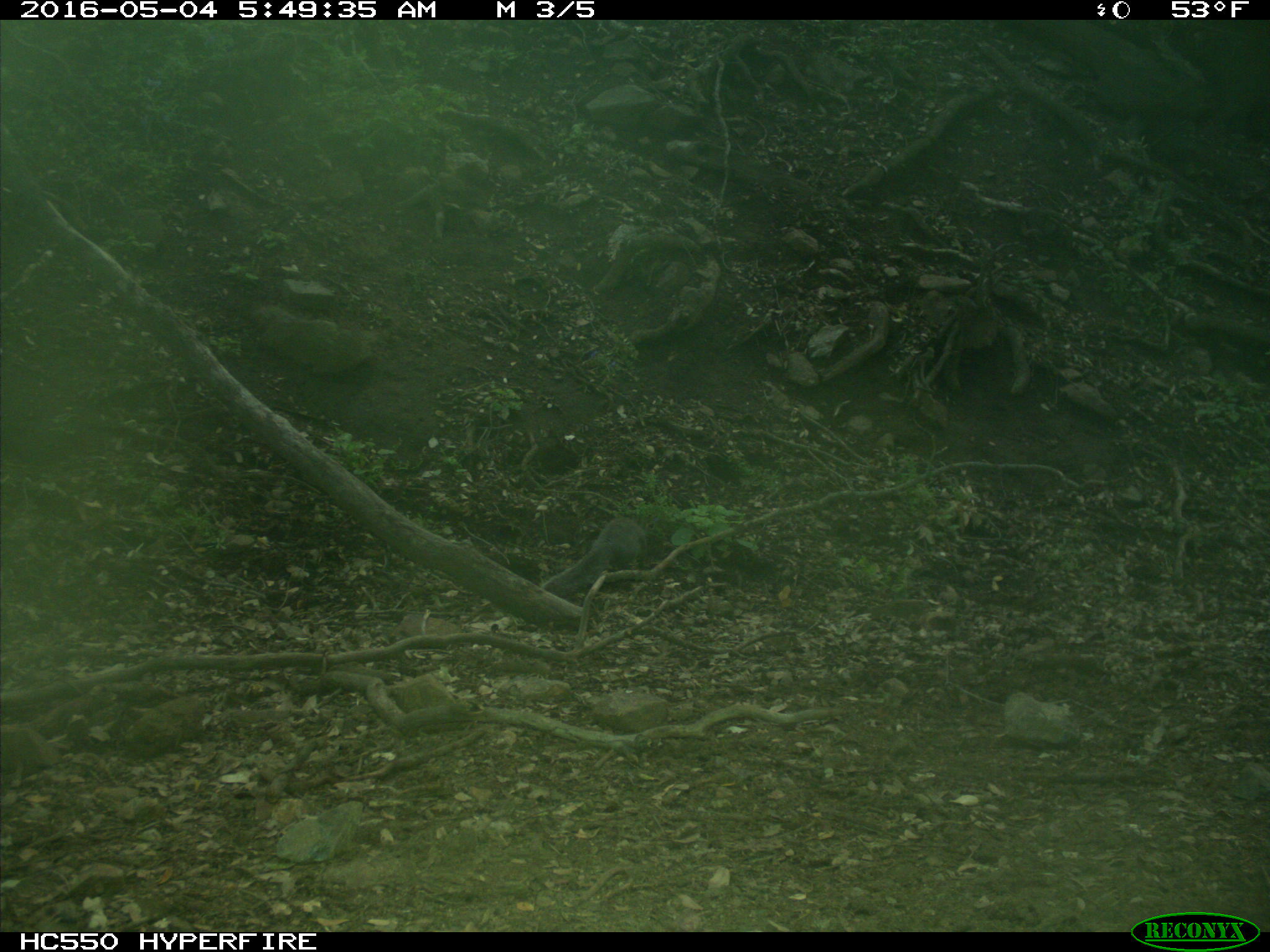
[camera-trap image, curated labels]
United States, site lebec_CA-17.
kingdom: Animalia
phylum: Chordata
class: Mammalia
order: Rodentia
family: Sciuridae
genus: Sciurus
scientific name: Sciurus carolinensis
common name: eastern gray squirrel